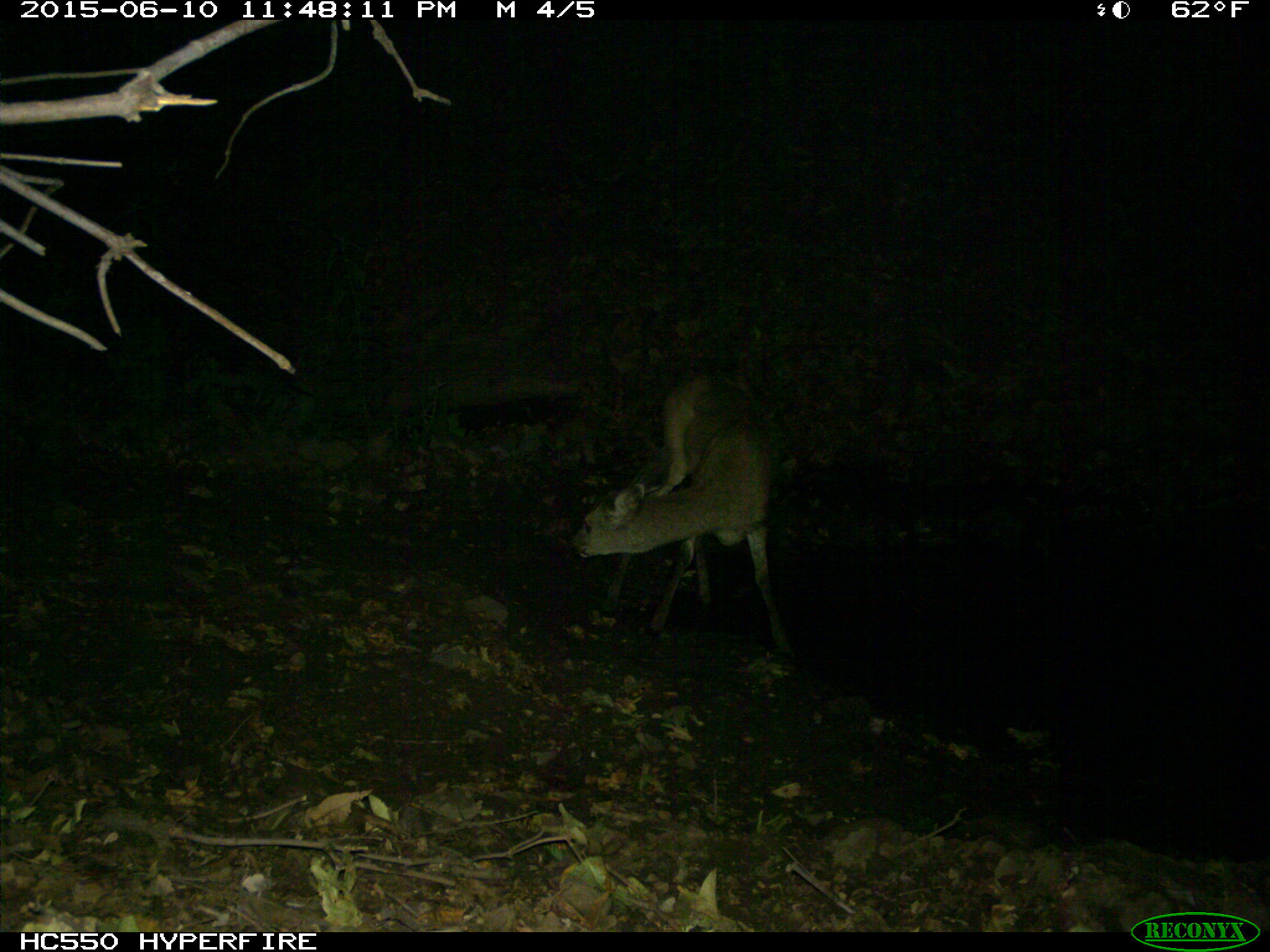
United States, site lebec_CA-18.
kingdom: Animalia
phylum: Chordata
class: Mammalia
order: Artiodactyla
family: Cervidae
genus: Odocoileus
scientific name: Odocoileus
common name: deer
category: unidentified deer